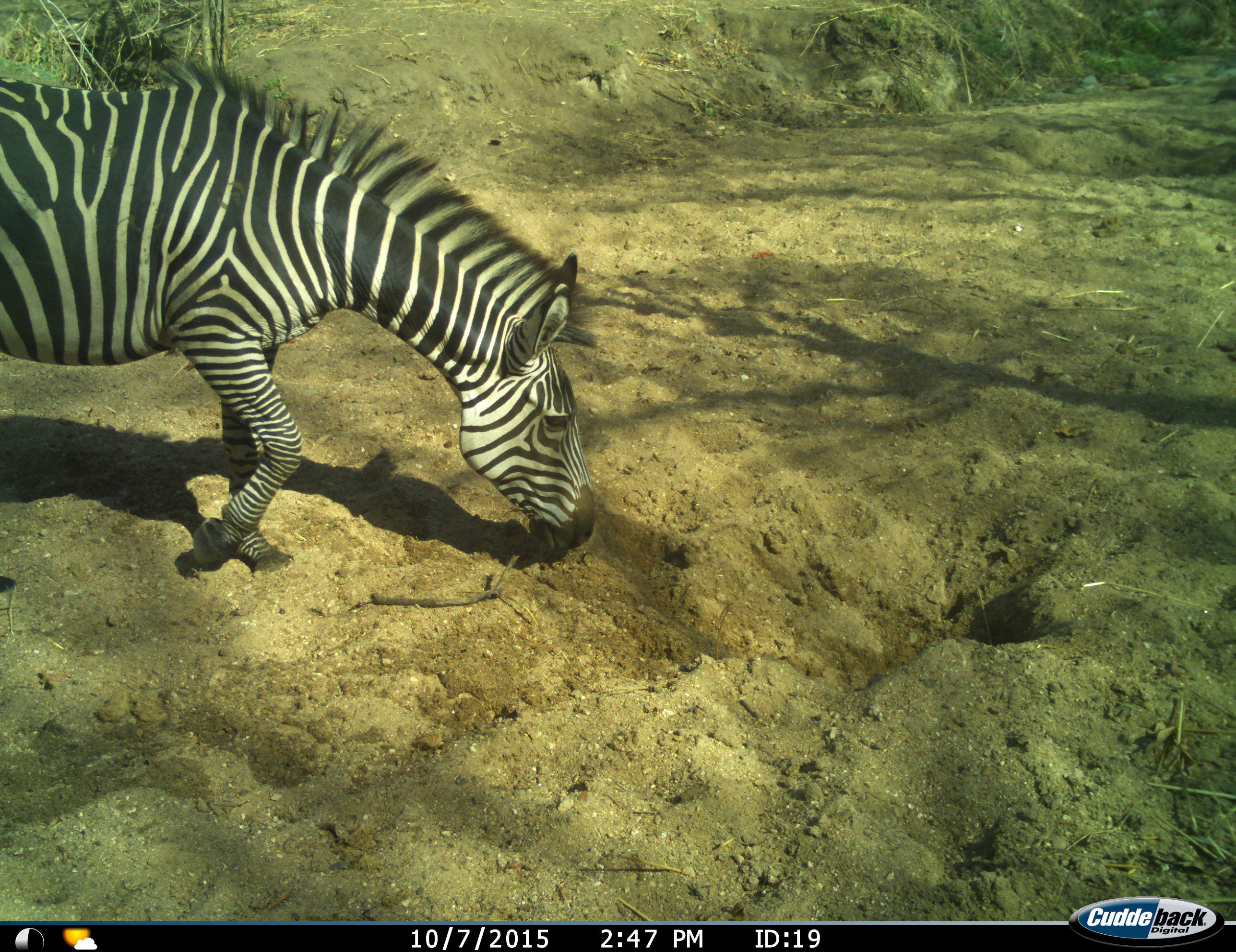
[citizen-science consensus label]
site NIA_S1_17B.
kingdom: Animalia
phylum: Chordata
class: Mammalia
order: Perissodactyla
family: Equidae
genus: Equus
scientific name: Equus quagga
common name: plains zebra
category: zebraplains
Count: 1.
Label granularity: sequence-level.